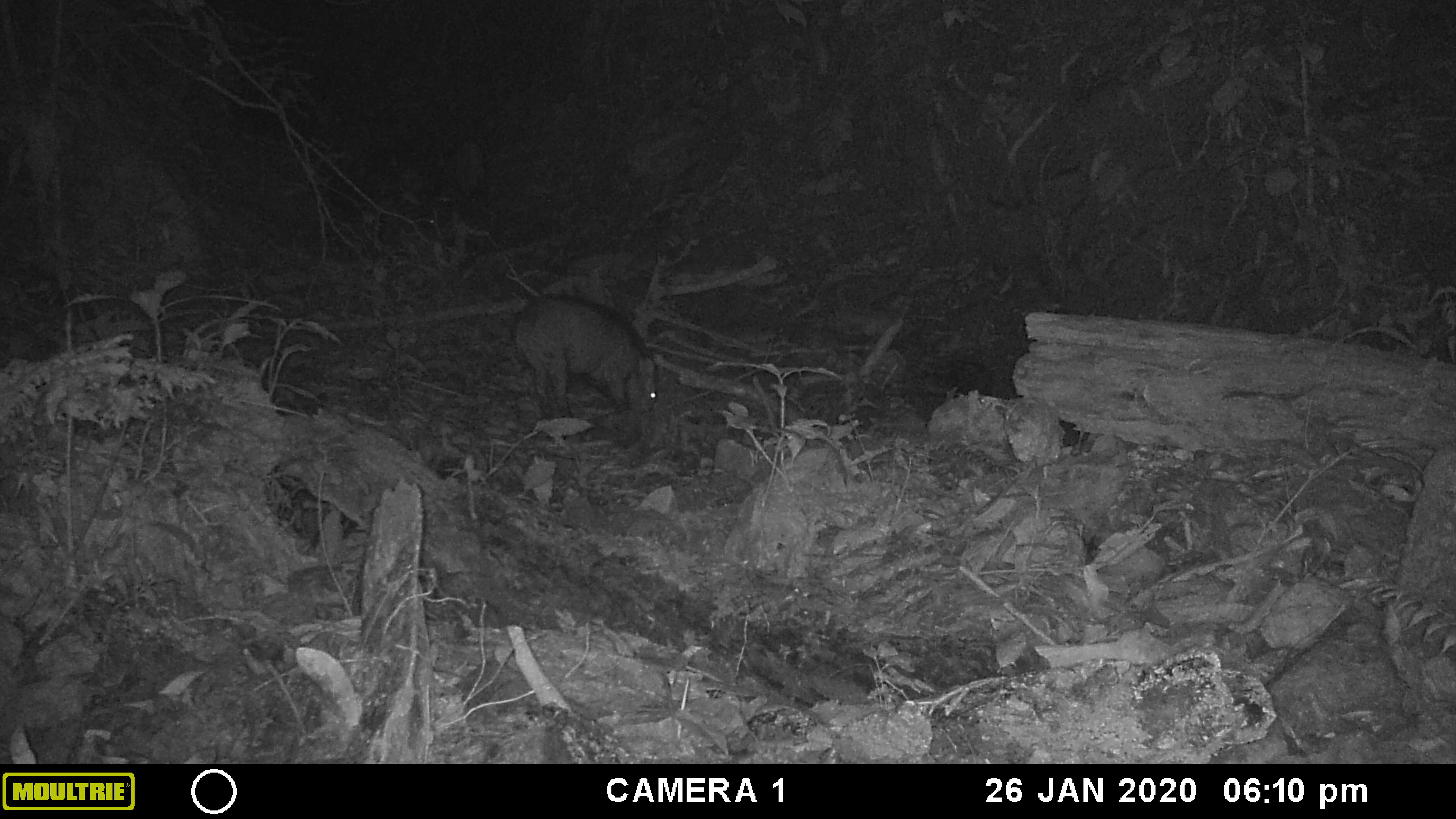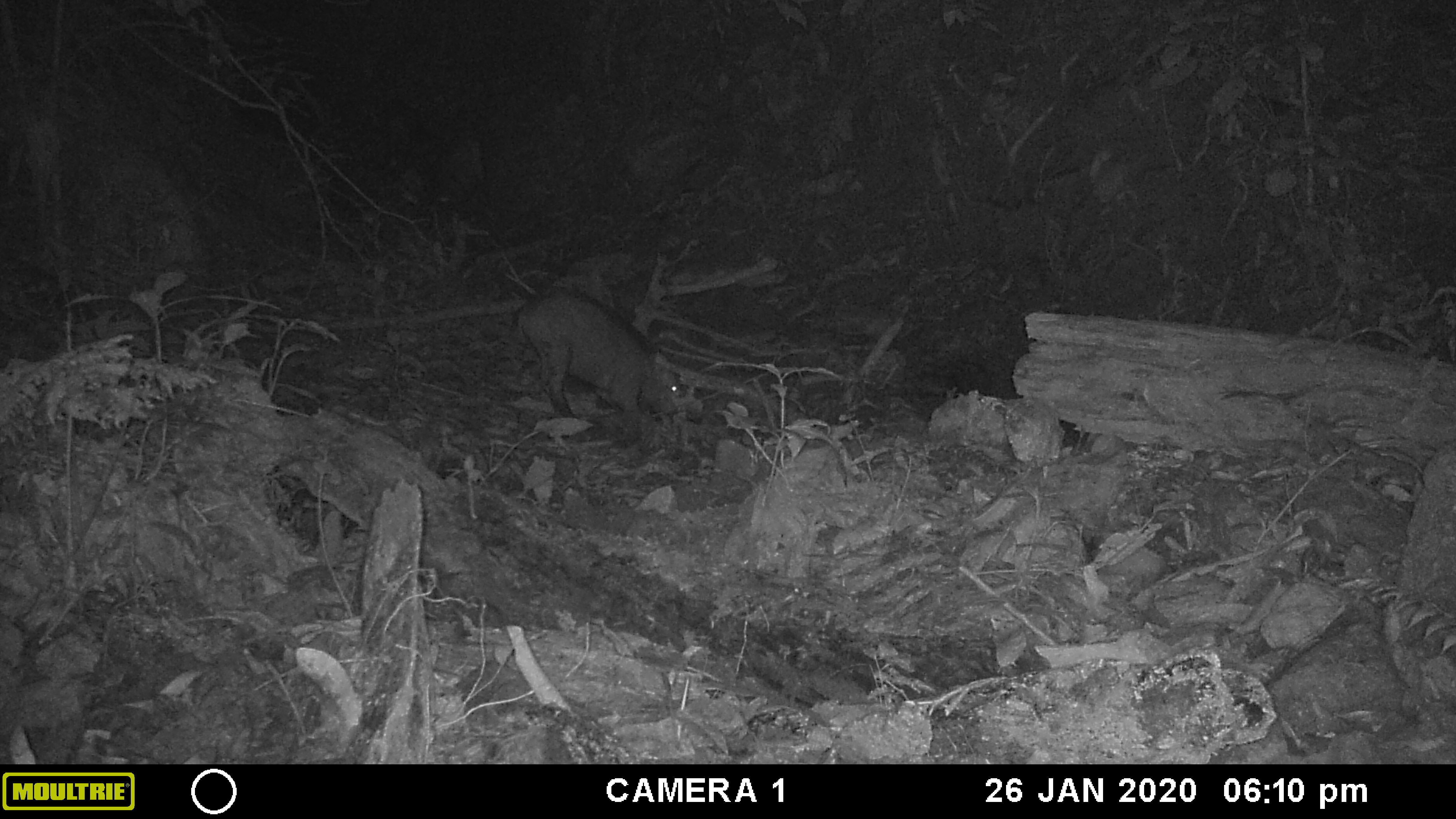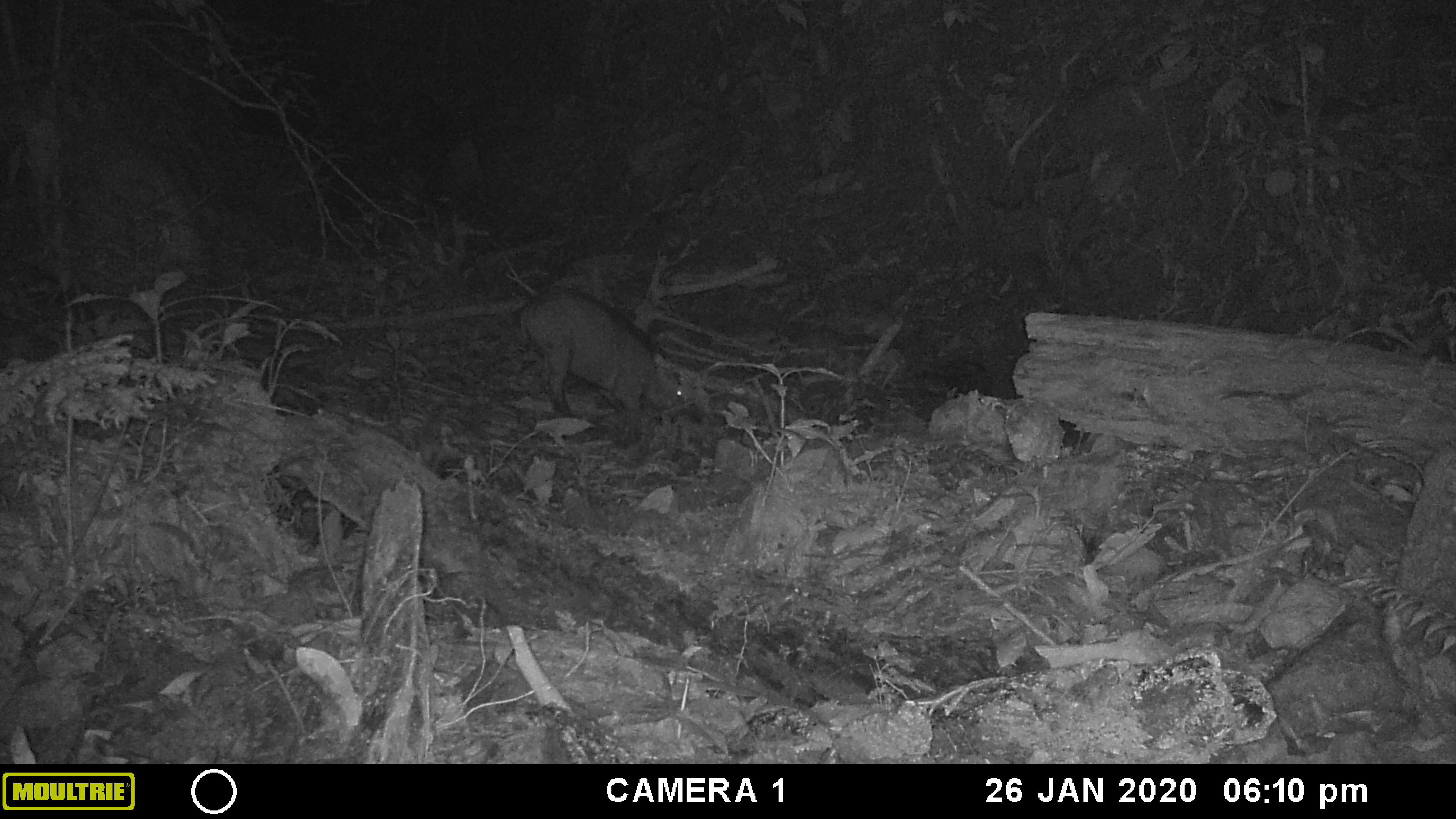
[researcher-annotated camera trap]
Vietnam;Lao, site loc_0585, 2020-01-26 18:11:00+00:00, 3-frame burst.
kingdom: Animalia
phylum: Chordata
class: Mammalia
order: Artiodactyla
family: Suidae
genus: Sus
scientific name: Sus scrofa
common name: eurasian wild pig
Eurasian wild pig (Sus scrofa). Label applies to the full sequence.